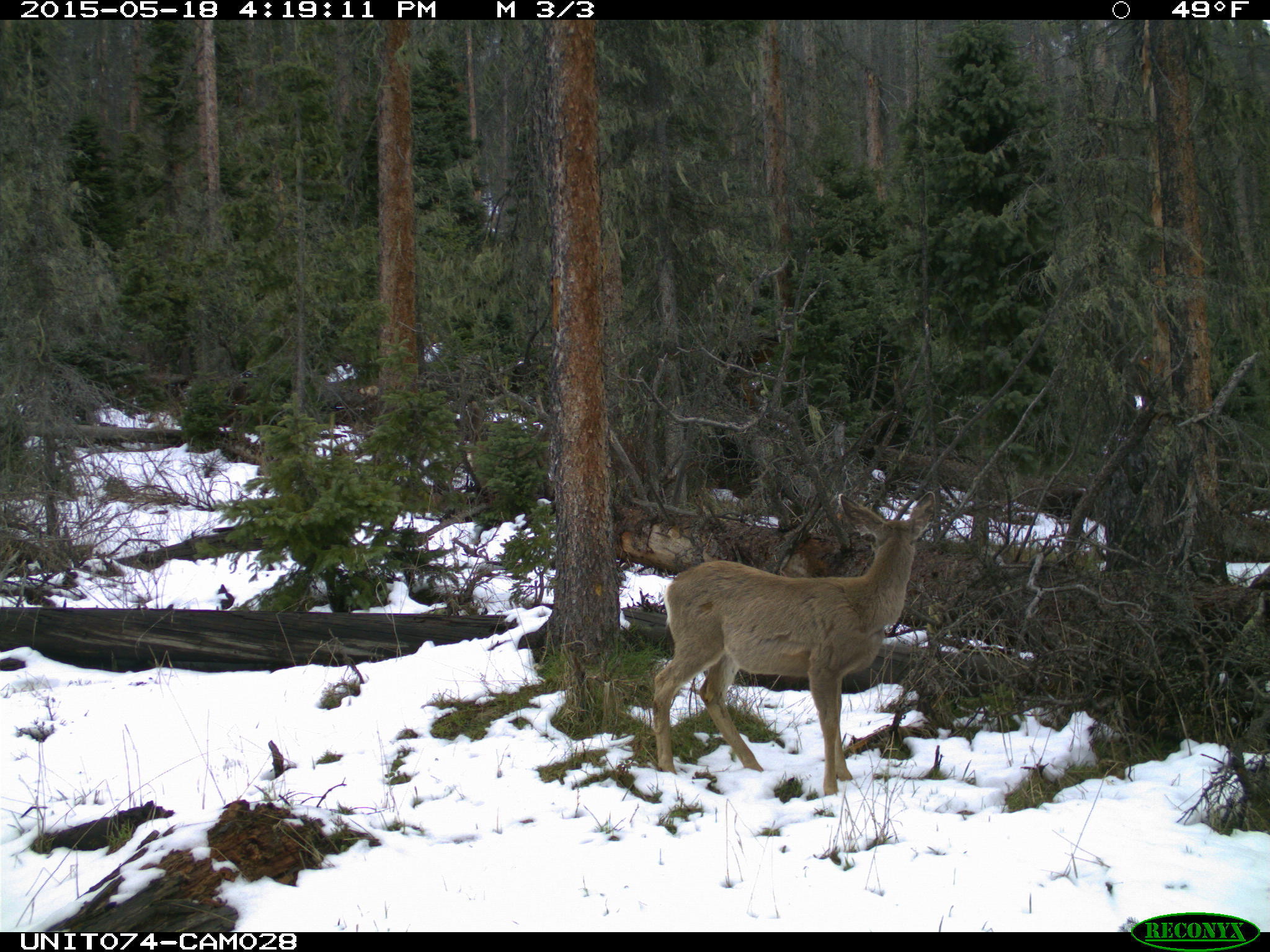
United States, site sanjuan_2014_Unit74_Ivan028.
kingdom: Animalia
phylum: Chordata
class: Mammalia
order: Artiodactyla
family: Cervidae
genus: Odocoileus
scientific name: Odocoileus hemionus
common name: mule deer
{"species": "Odocoileus hemionus (mule deer)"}